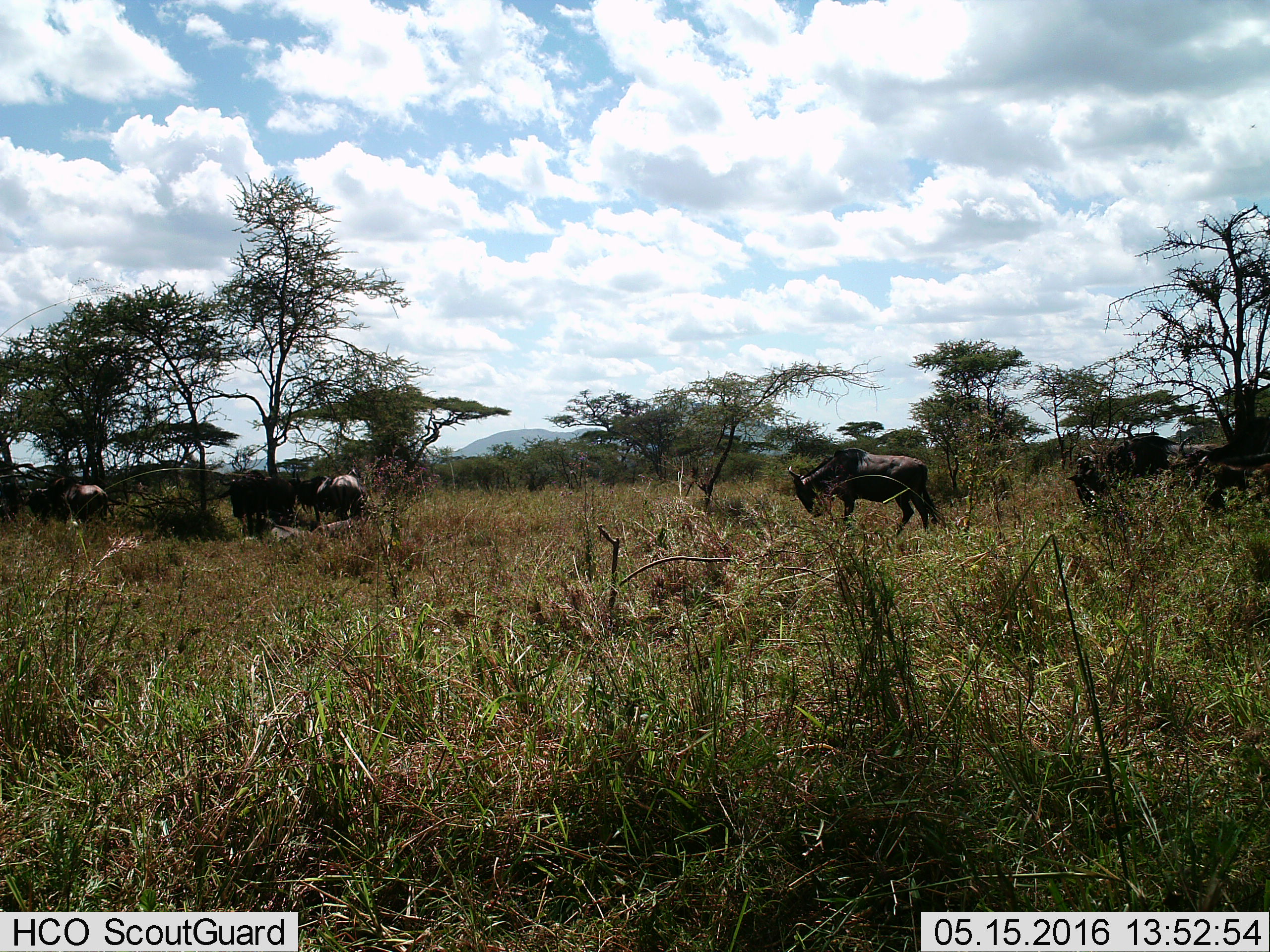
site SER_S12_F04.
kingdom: Animalia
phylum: Chordata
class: Mammalia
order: Artiodactyla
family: Bovidae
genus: Connochaetes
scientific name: Connochaetes taurinus taurinus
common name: blue wildebeest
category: wildebeestblue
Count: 6.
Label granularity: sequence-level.